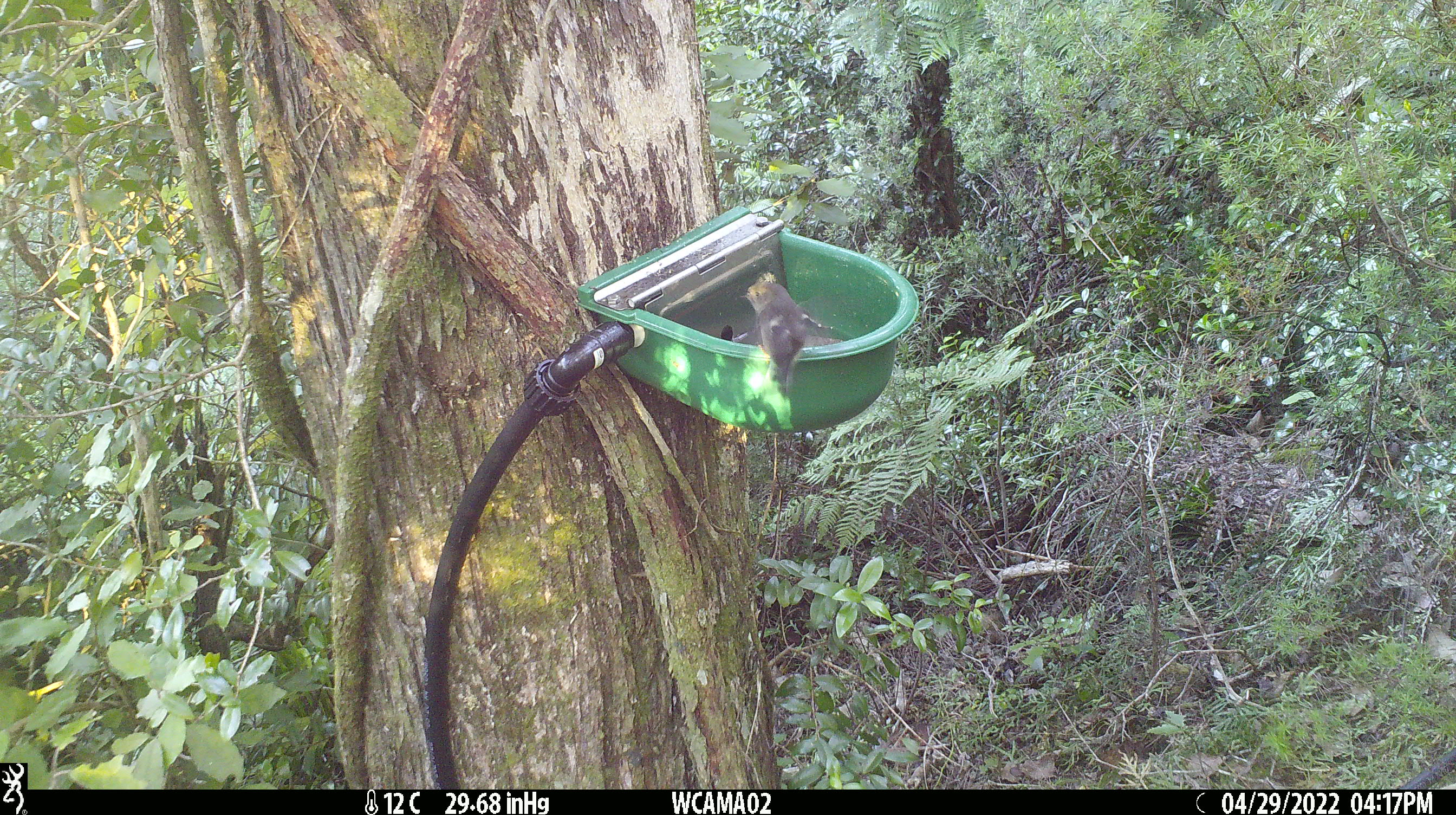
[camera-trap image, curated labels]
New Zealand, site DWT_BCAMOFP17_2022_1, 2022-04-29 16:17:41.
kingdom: Animalia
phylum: Chordata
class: Aves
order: Passeriformes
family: Petroicidae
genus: Petroica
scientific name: Petroica macrocephala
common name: tomtit